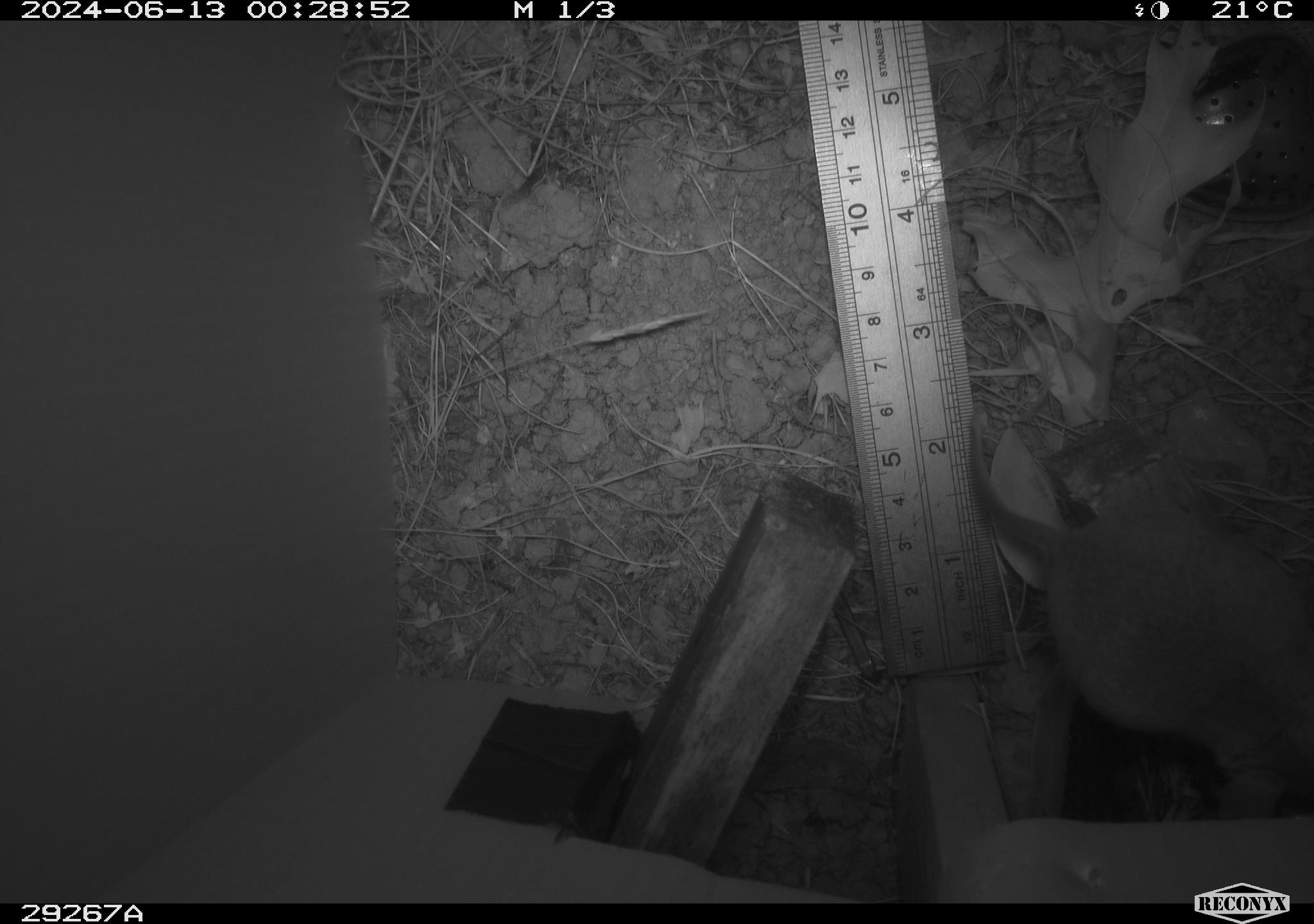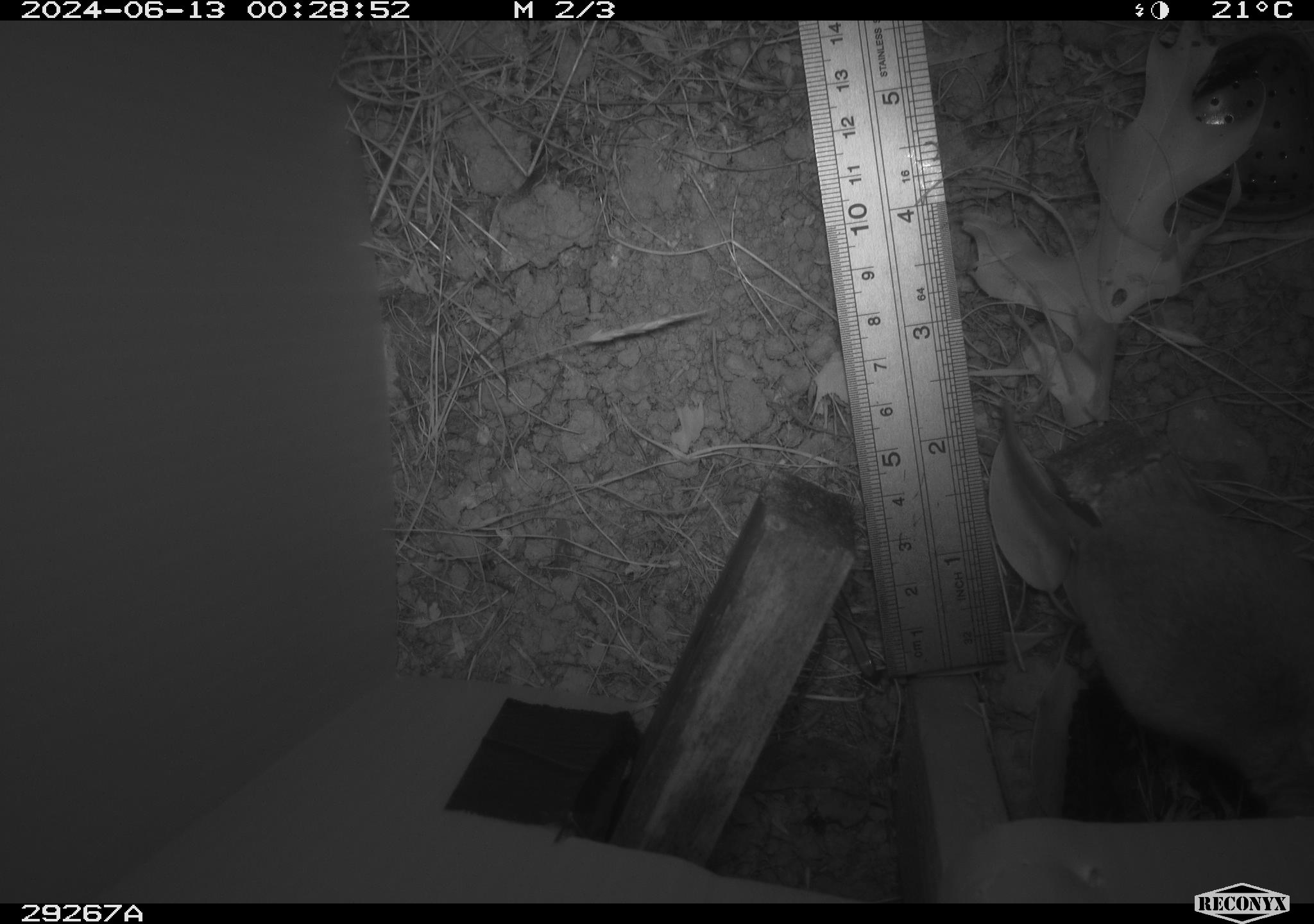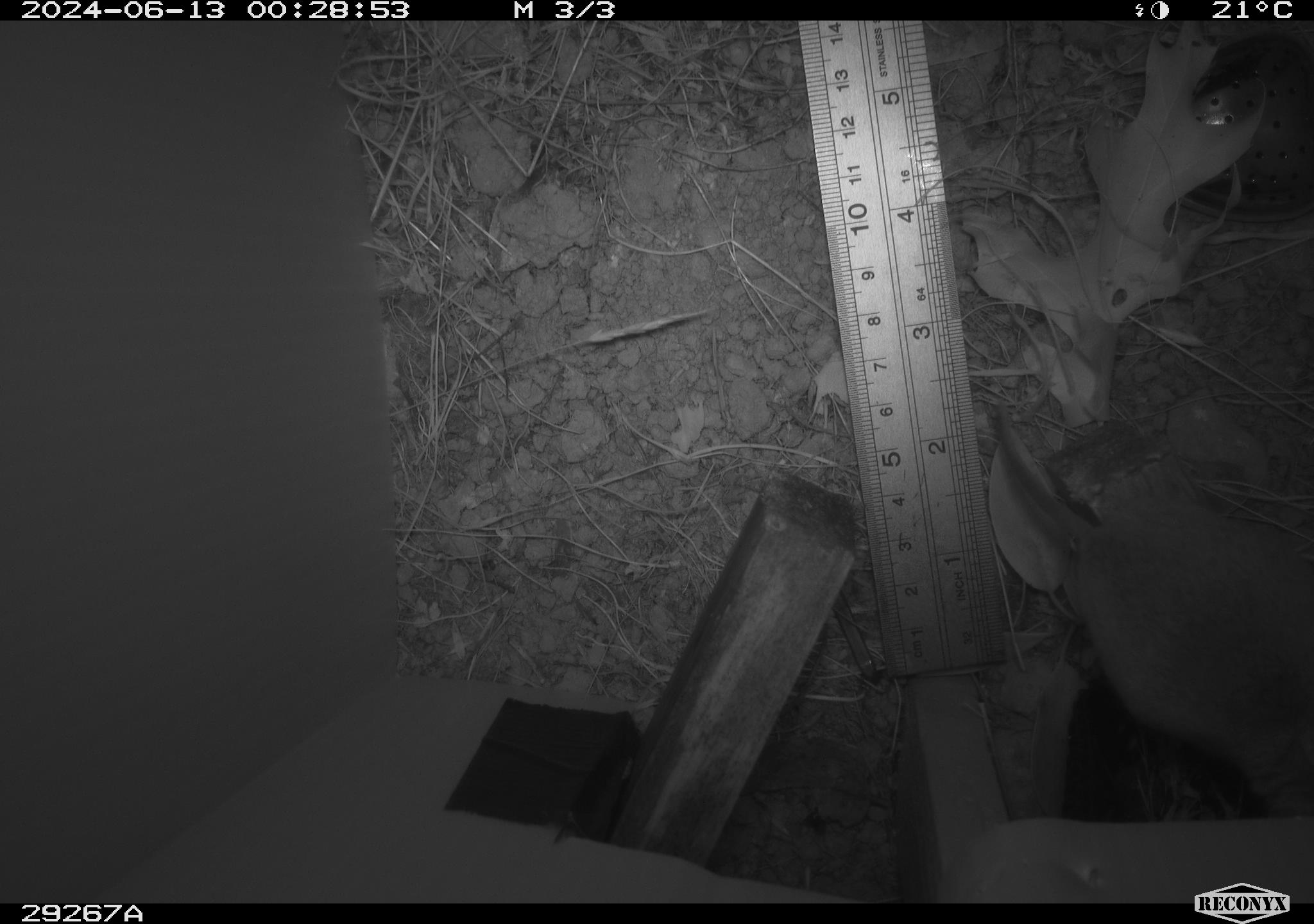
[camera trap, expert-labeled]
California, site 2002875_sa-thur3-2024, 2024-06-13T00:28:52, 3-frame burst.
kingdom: Animalia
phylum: Chordata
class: Mammalia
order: Rodentia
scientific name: Rodentia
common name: mouse species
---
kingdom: Animalia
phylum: Chordata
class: Mammalia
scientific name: Mammalia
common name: mammal